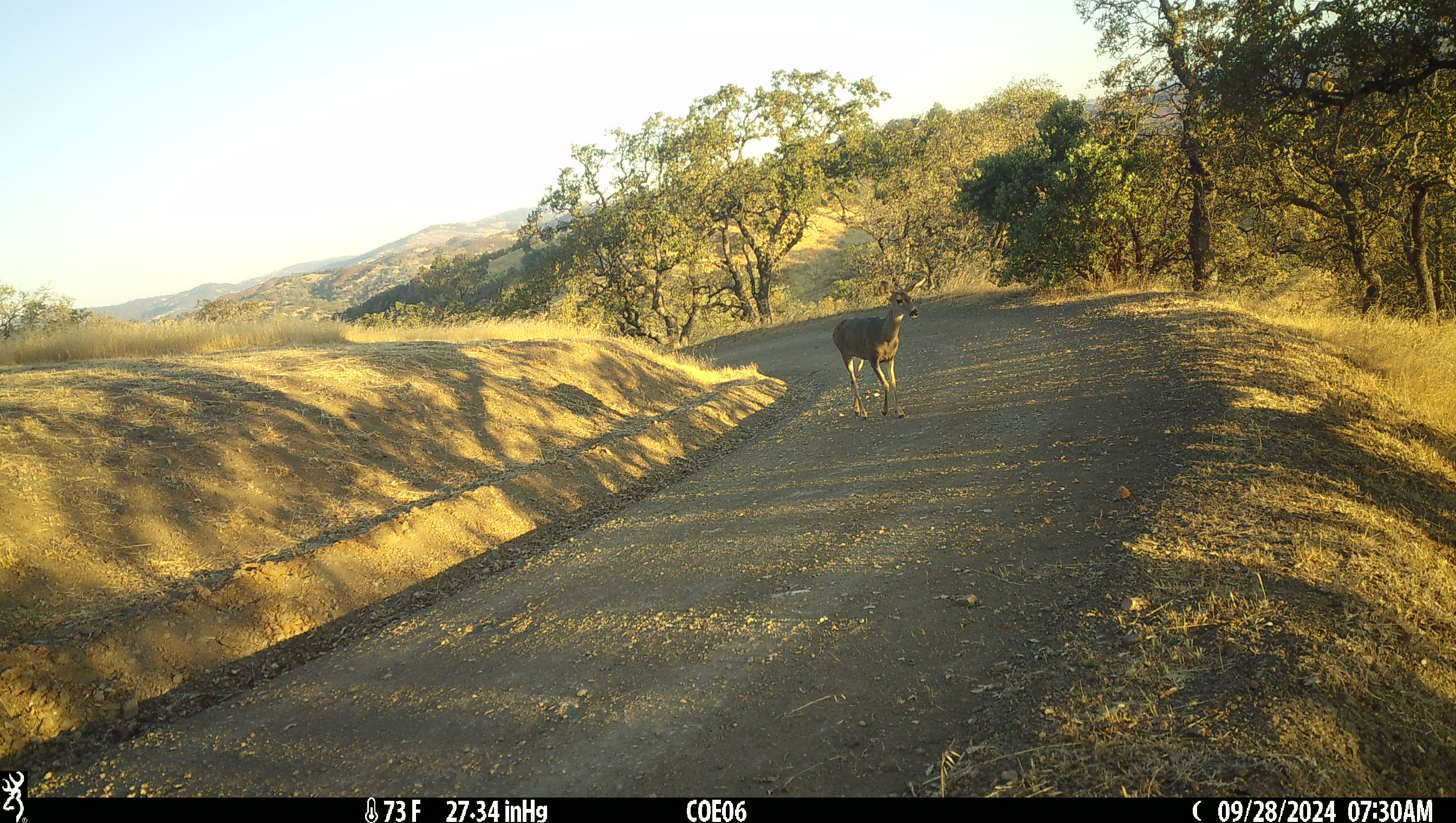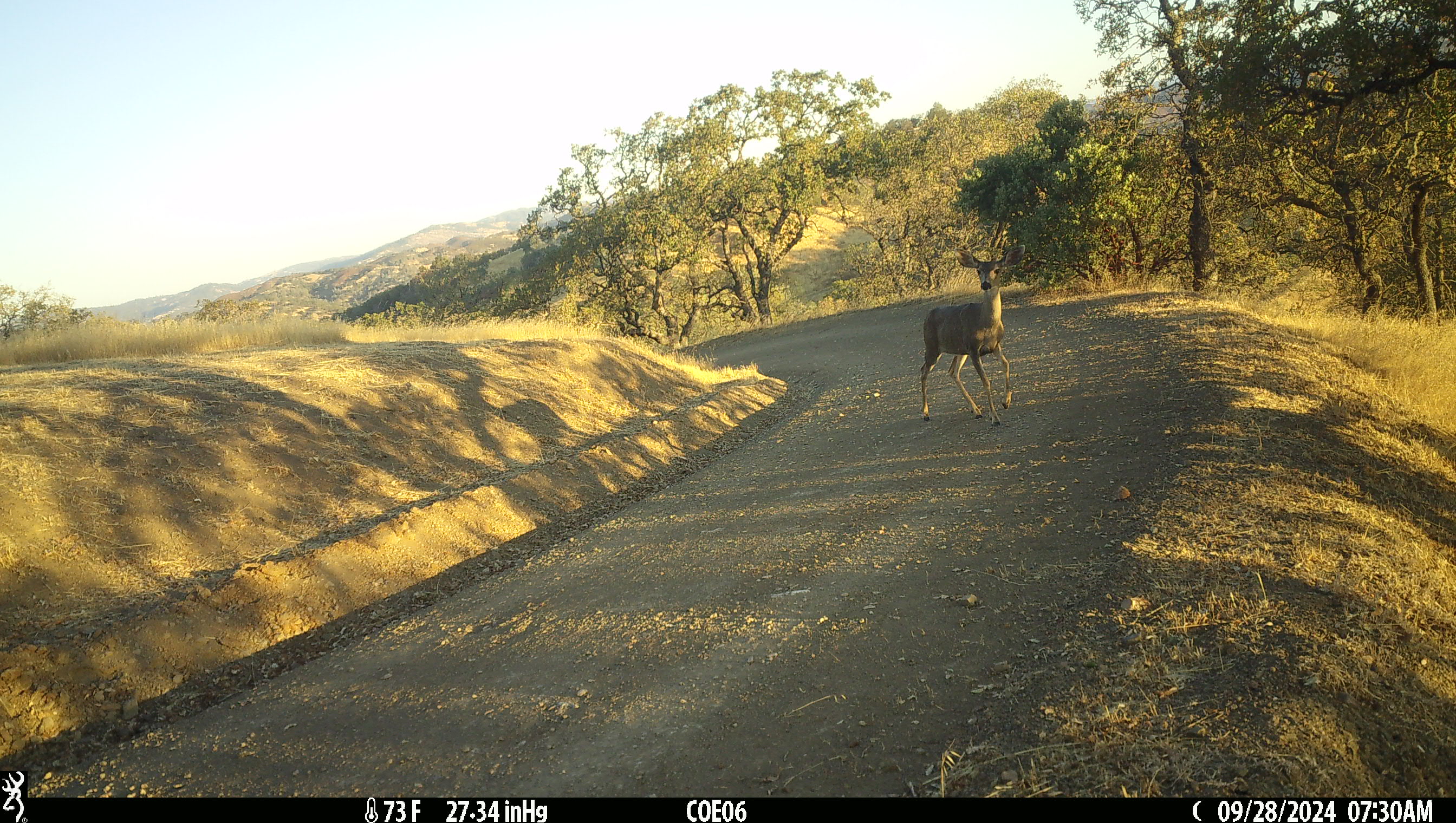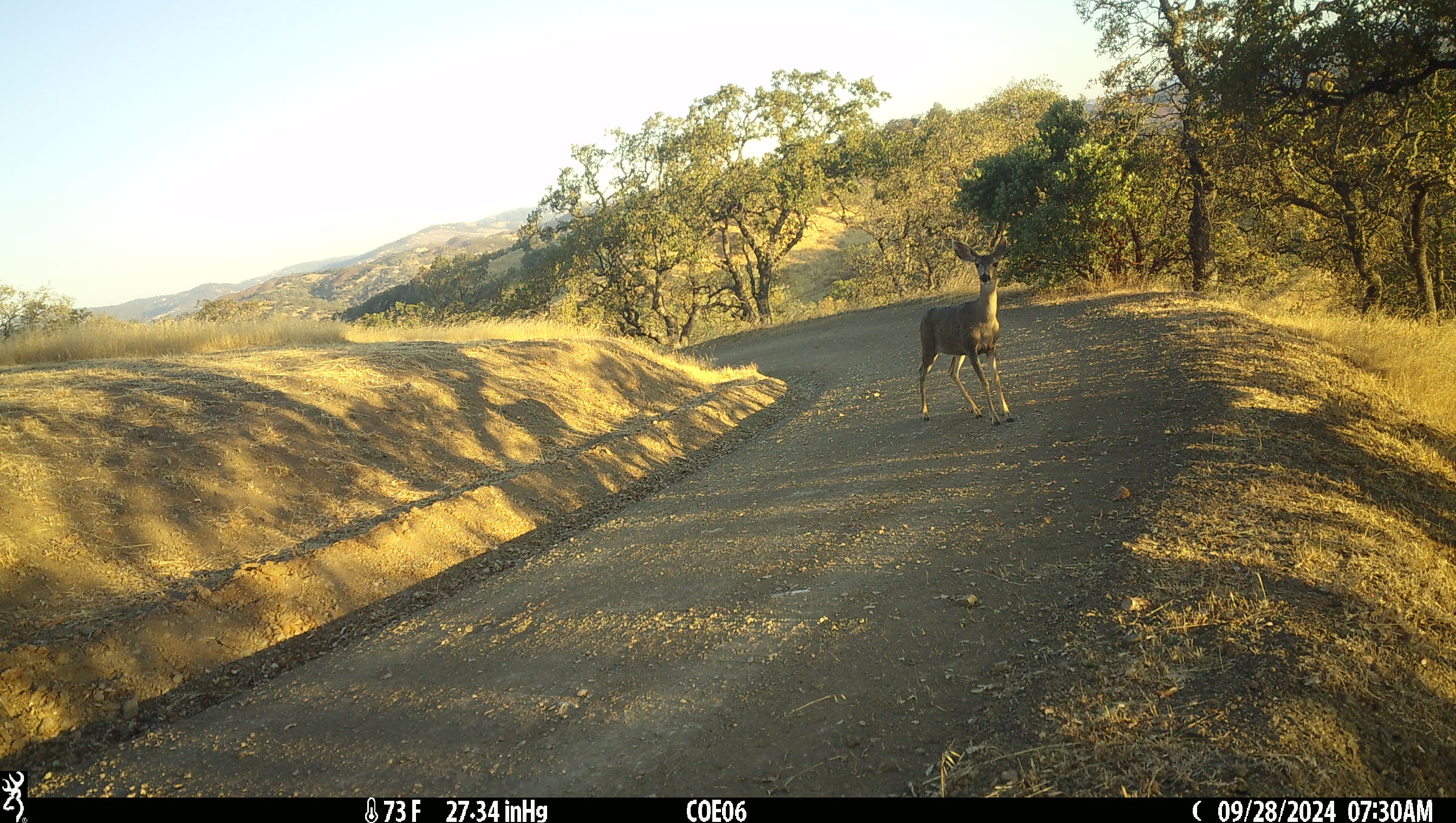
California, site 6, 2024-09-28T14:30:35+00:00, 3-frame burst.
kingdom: Animalia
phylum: Chordata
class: Mammalia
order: Artiodactyla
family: Cervidae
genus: Odocoileus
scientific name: Odocoileus hemionus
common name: mule deer